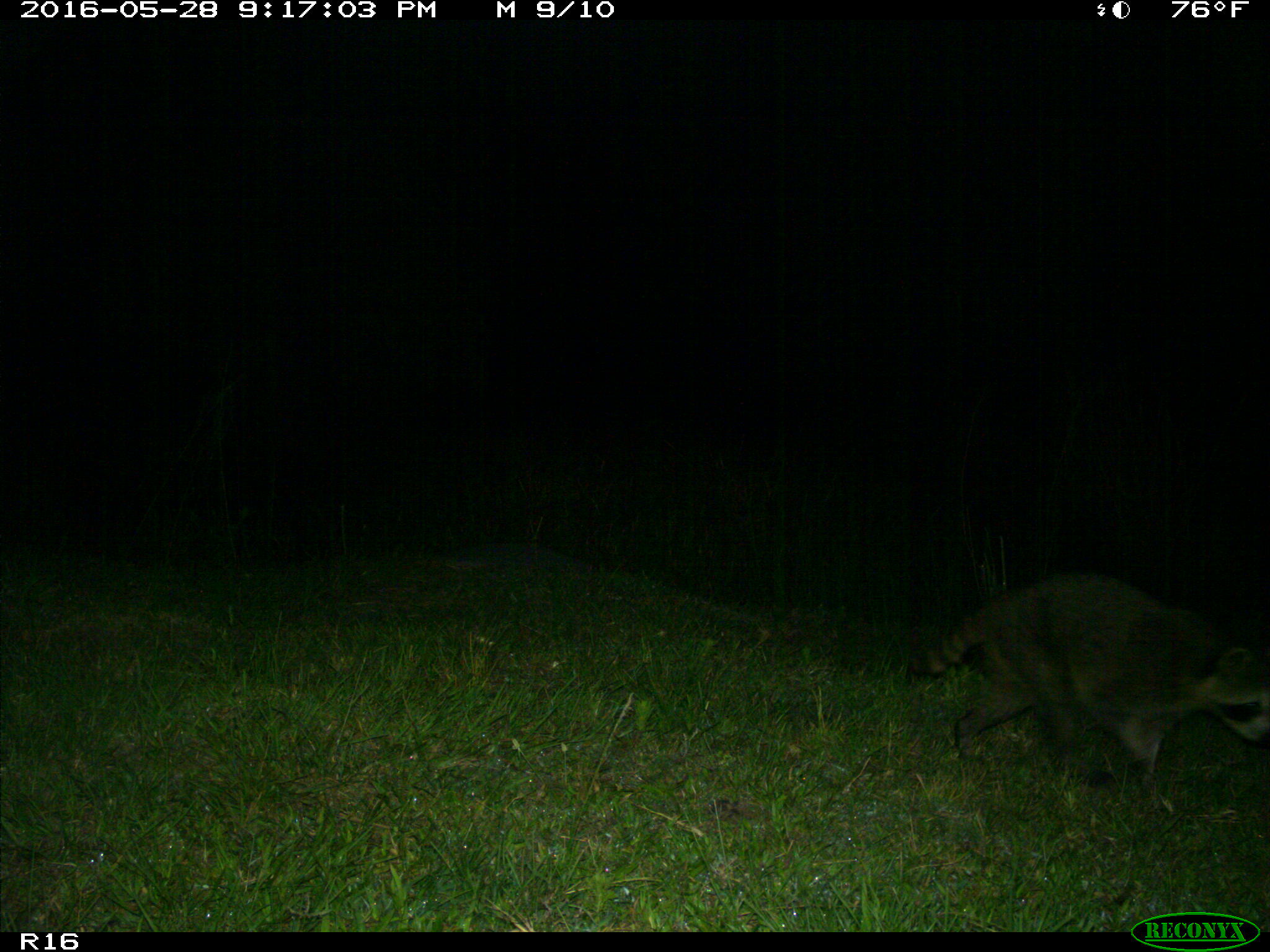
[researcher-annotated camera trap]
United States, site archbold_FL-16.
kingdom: Animalia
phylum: Chordata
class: Mammalia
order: Carnivora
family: Procyonidae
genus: Procyon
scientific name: Procyon lotor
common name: common raccoon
Procyon lotor (common raccoon).